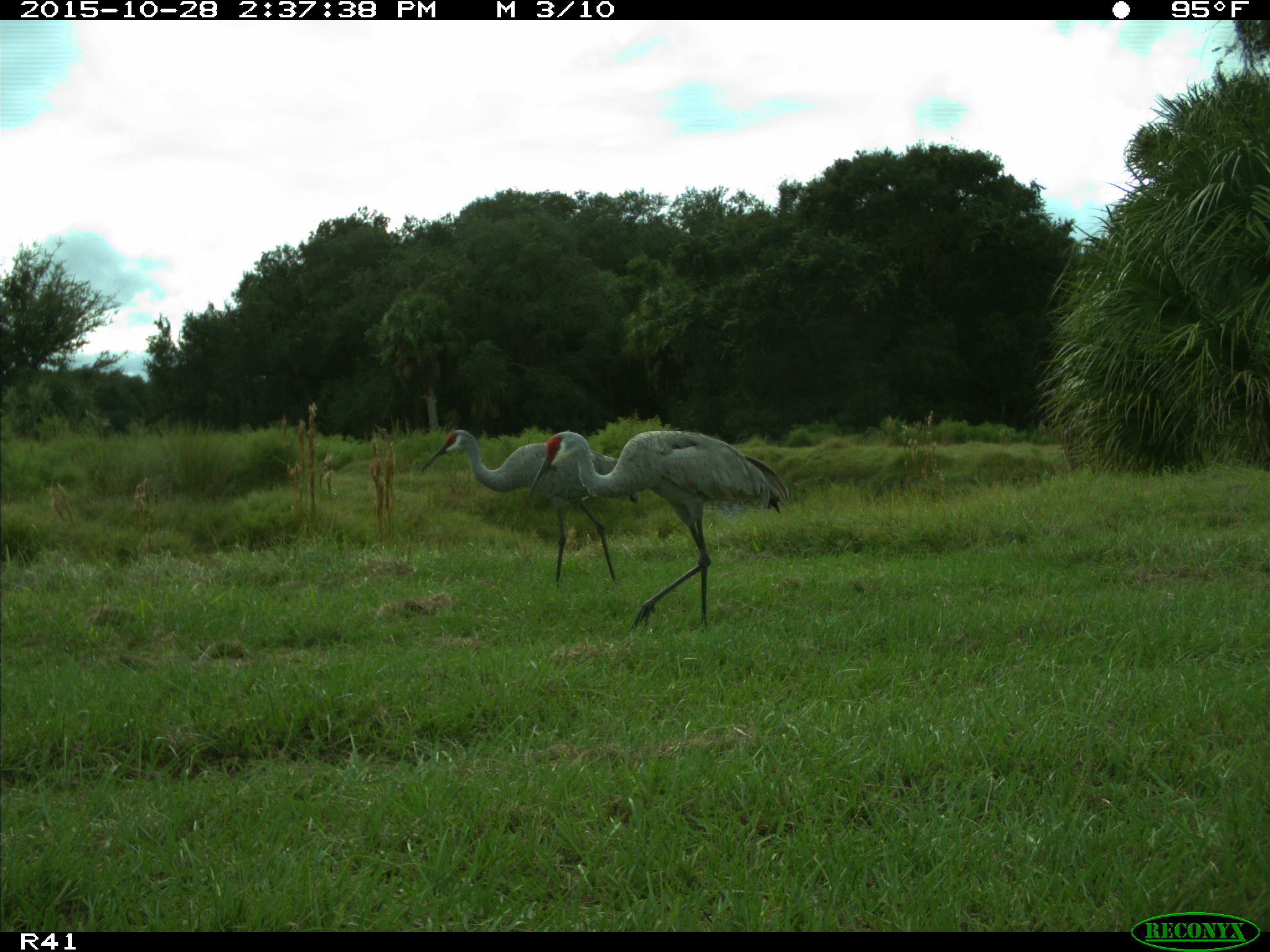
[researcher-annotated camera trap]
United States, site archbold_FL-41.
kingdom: Animalia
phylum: Chordata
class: Aves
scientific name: Aves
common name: birds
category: unidentified bird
Unidentified bird (birds) (Aves).